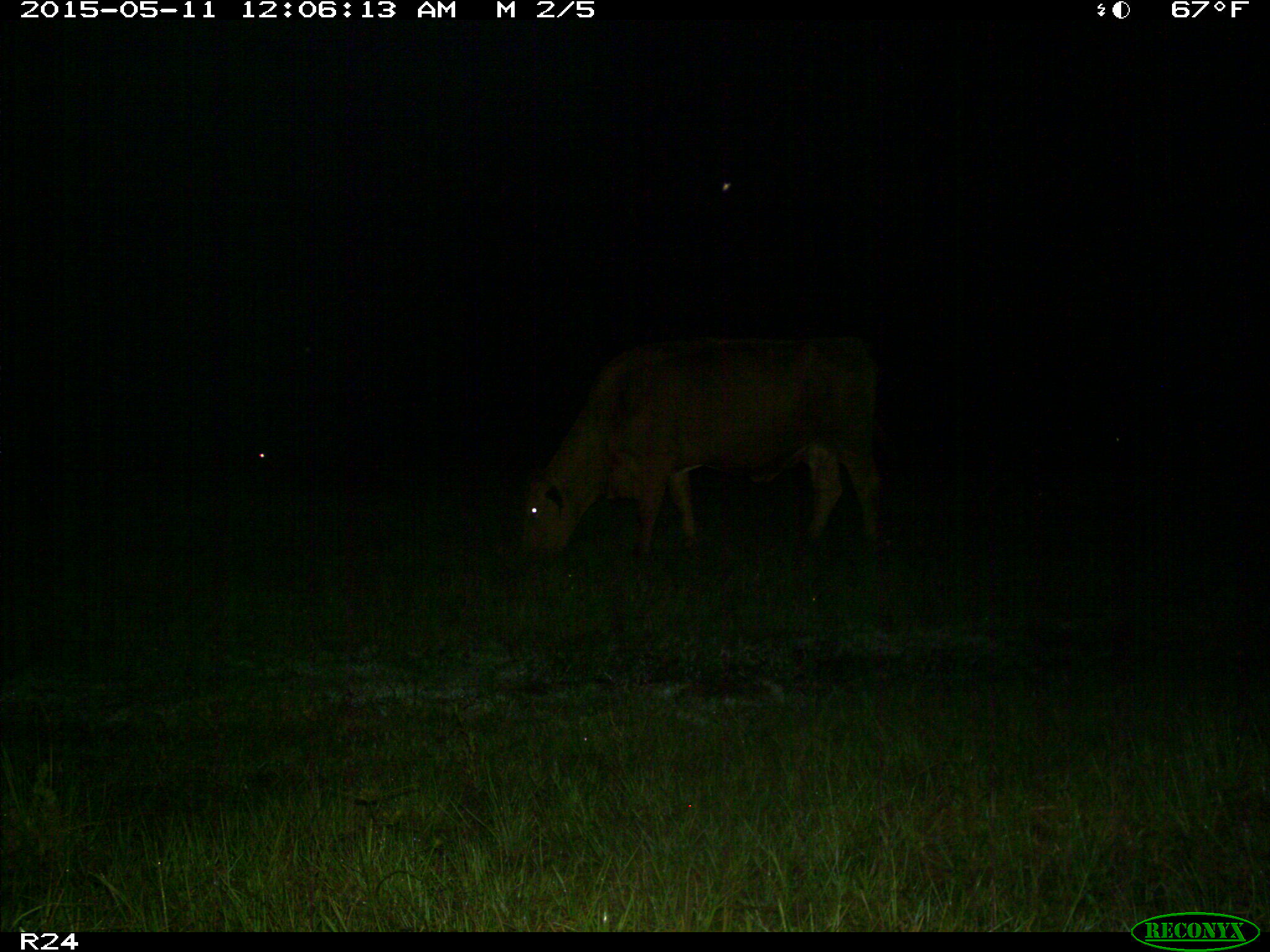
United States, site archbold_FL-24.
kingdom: Animalia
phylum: Chordata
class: Mammalia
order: Artiodactyla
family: Bovidae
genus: Bos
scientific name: Bos taurus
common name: domestic cow